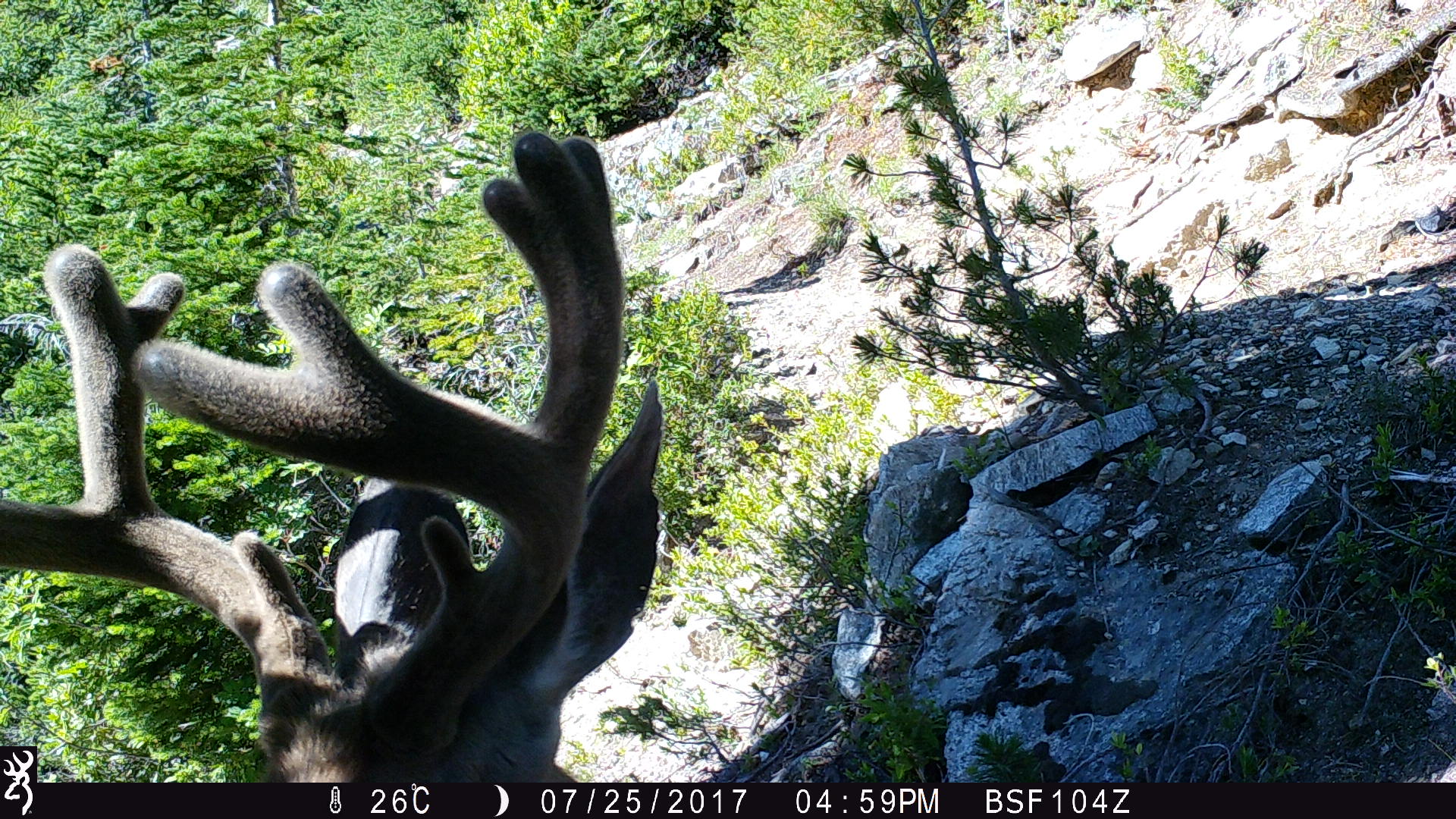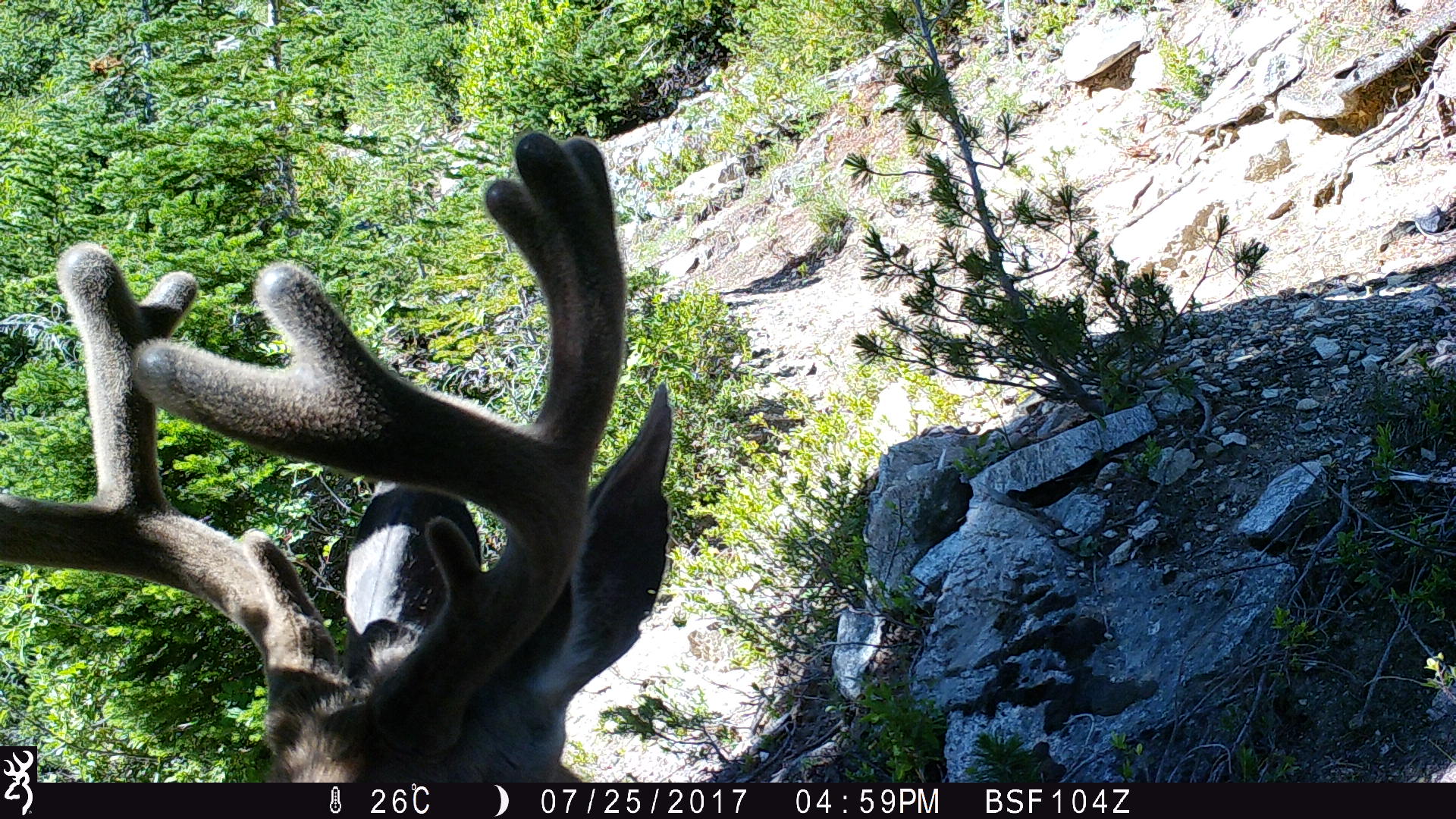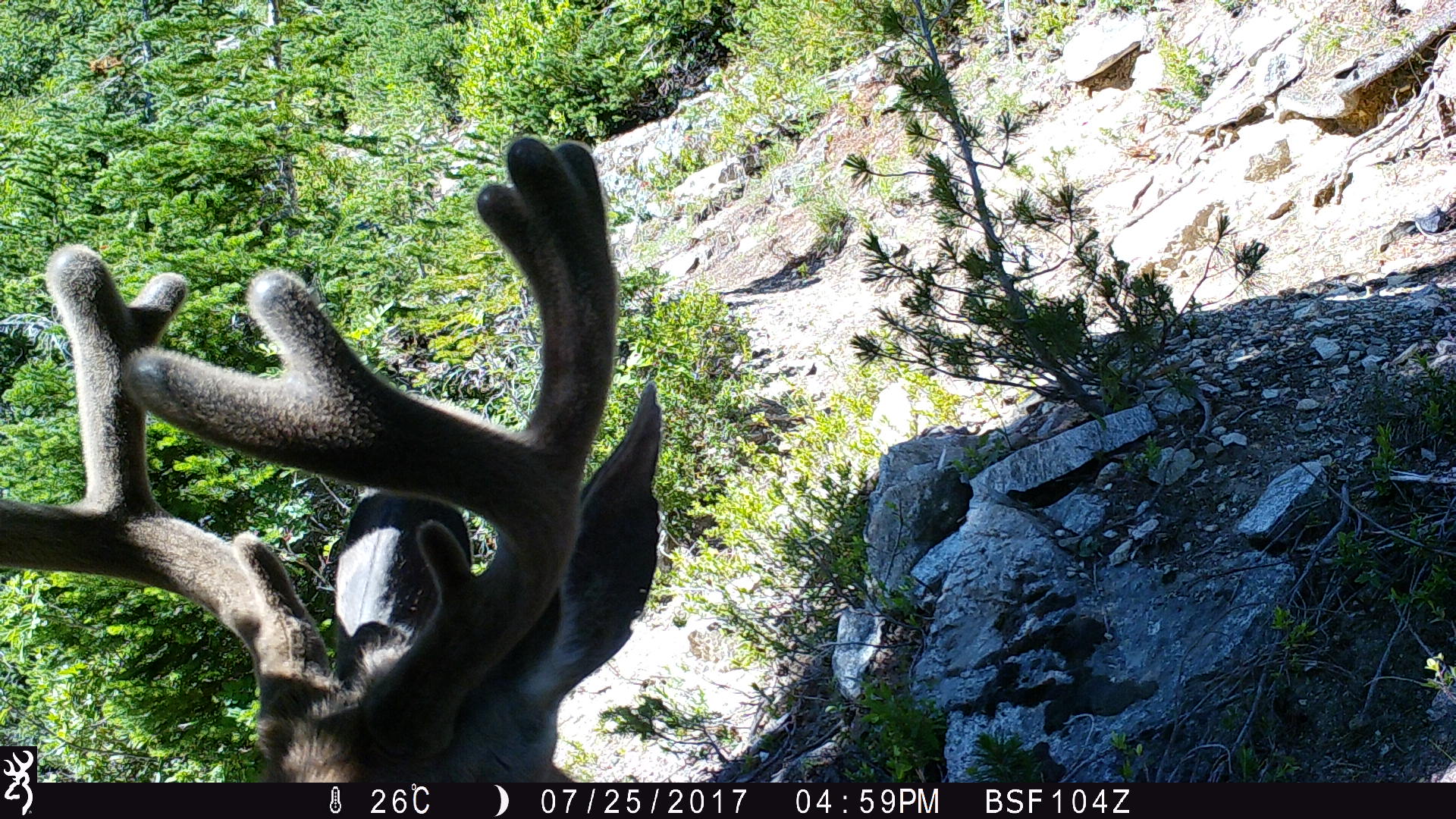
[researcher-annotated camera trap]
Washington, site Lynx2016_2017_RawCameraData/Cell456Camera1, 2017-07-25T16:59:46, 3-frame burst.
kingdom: Animalia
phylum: Chordata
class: Mammalia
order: Artiodactyla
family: Cervidae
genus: Odocoileus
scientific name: Odocoileus hemionus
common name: mule deer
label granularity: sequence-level